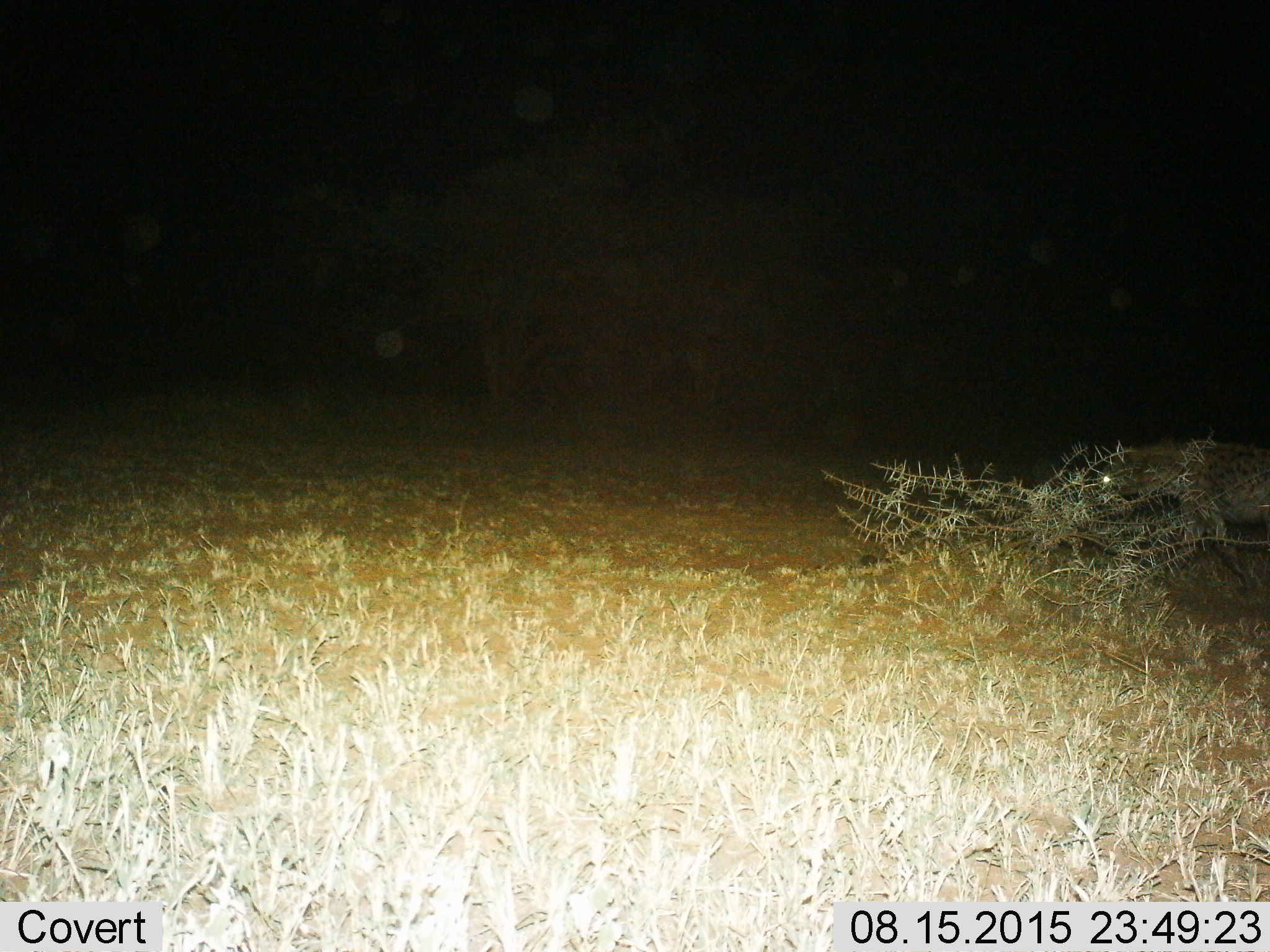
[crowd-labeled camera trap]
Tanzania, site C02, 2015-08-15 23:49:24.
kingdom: Animalia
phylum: Chordata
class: Mammalia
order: Carnivora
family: Hyaenidae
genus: Crocuta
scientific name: Crocuta crocuta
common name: spotted hyena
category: hyenaspotted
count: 1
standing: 12%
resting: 0%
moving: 100%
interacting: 0%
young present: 0%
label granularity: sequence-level